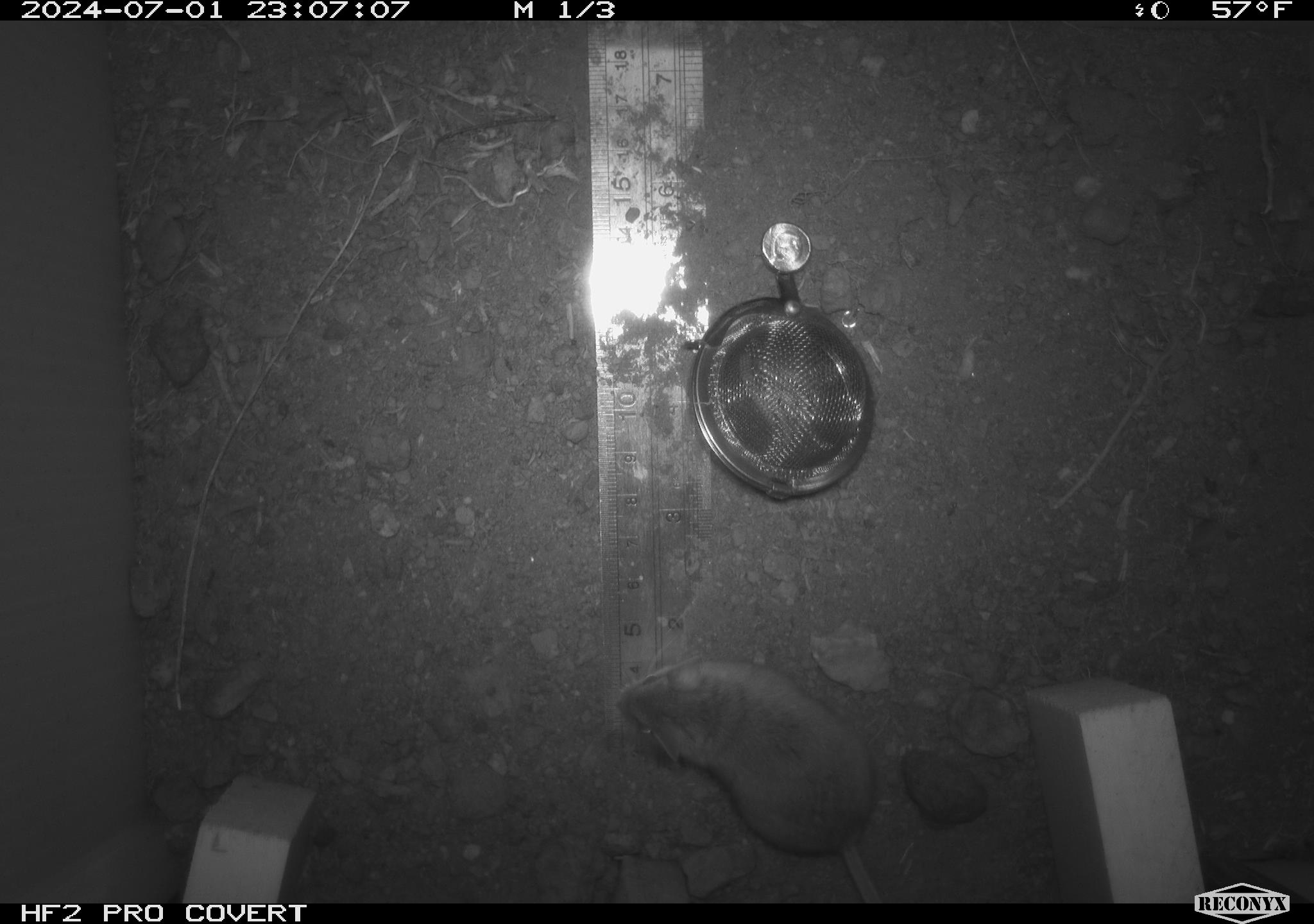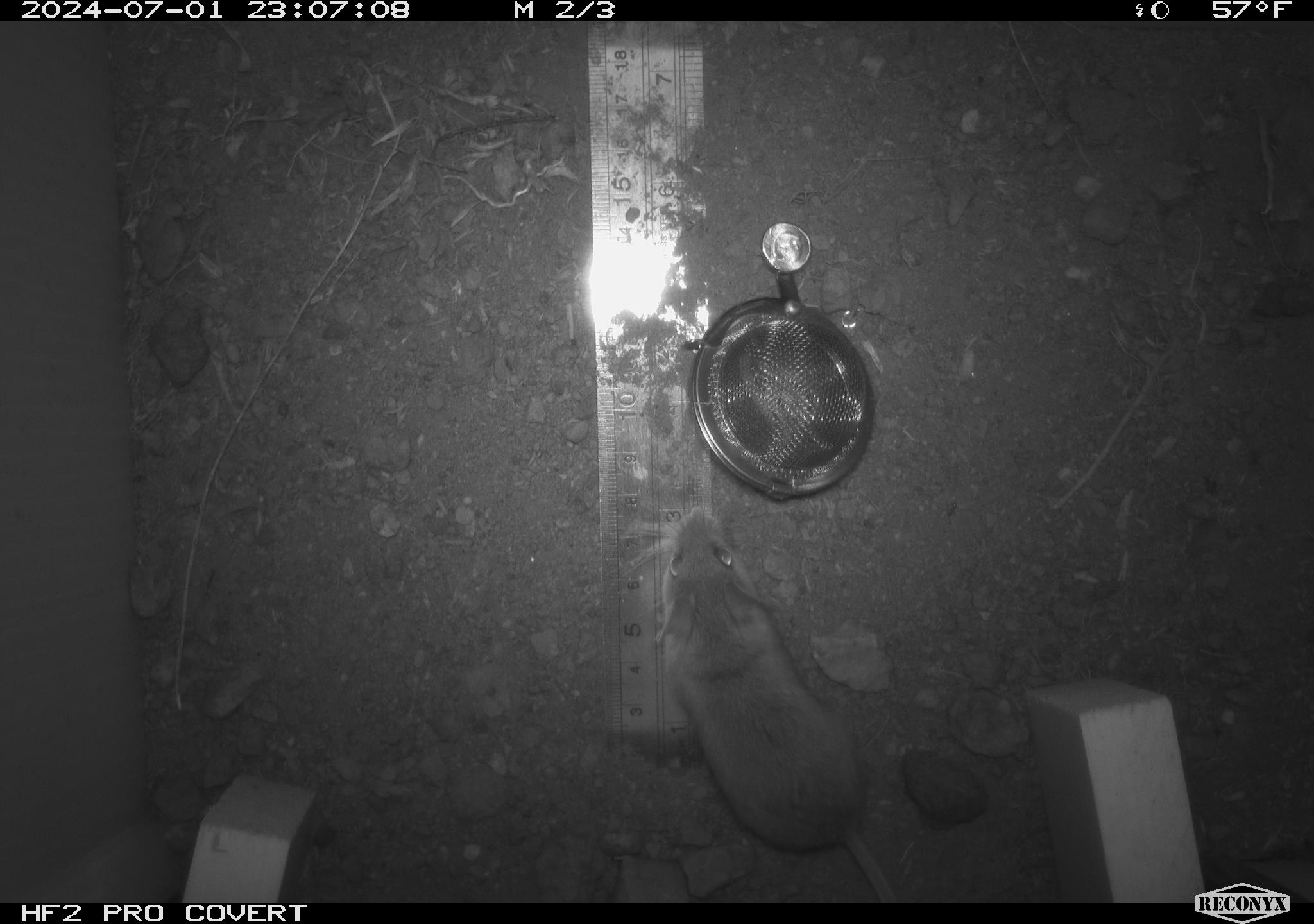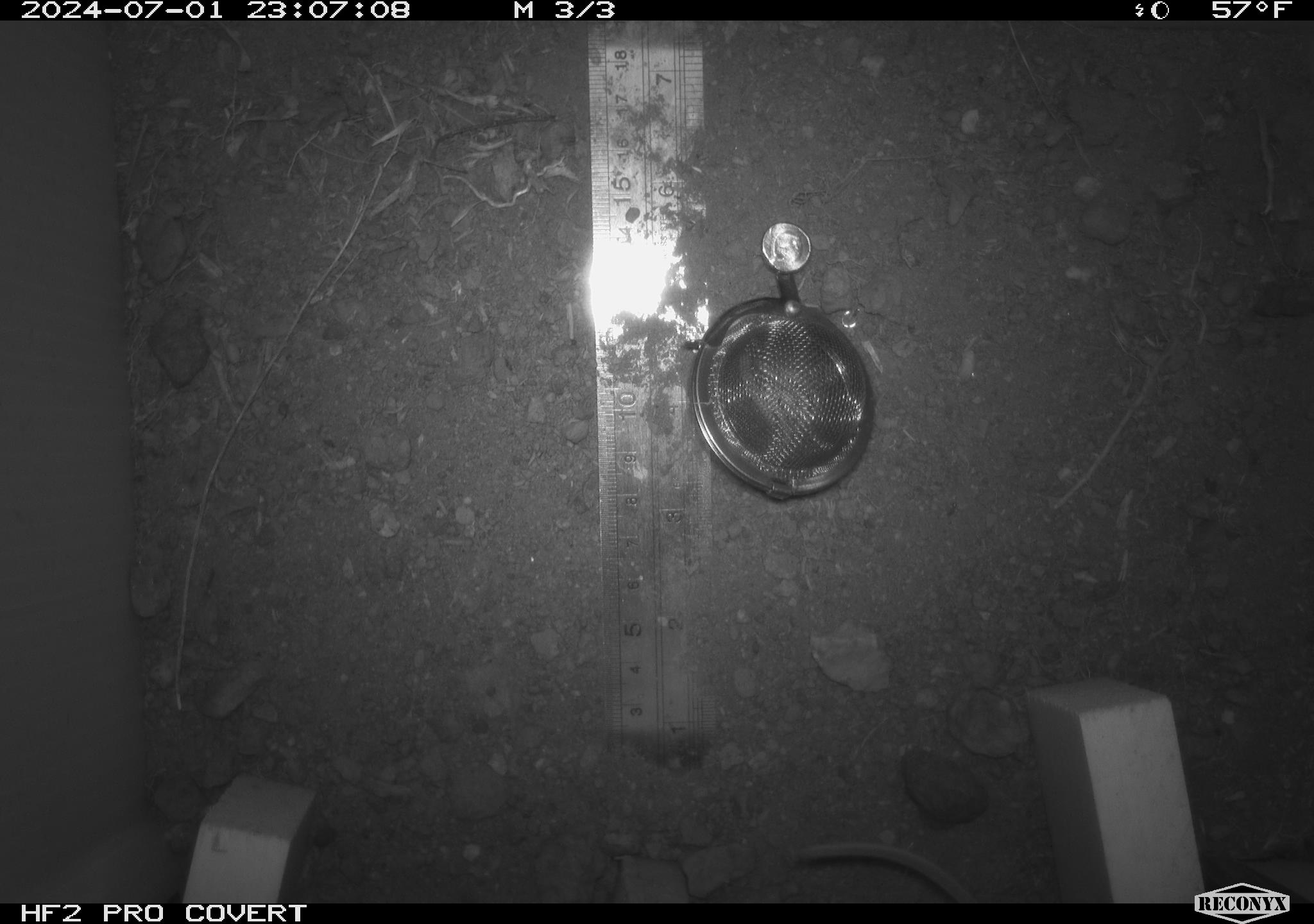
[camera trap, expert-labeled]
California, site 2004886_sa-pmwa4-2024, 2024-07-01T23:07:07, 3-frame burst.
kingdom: Animalia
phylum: Chordata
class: Mammalia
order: Rodentia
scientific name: Rodentia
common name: mouse species